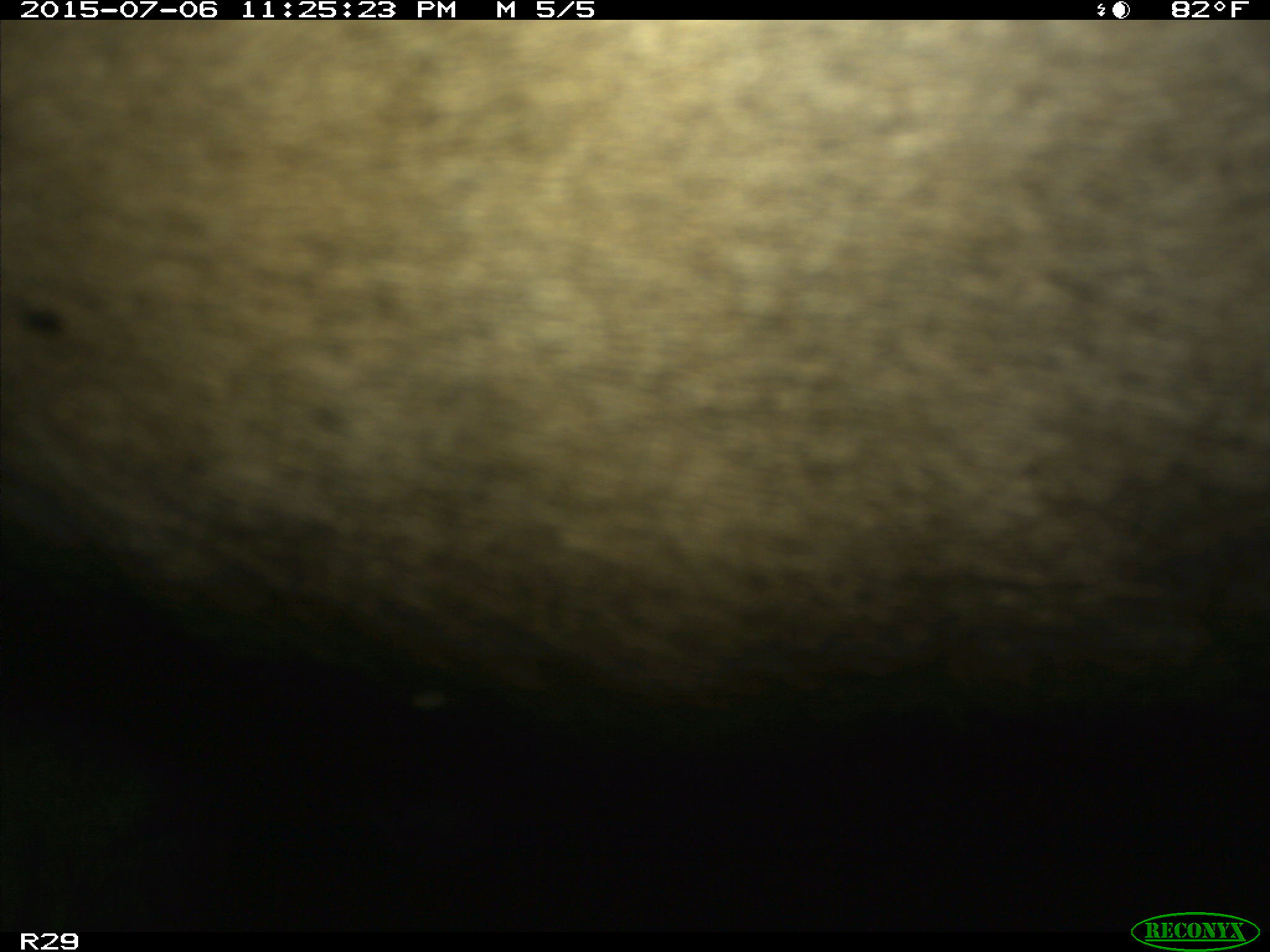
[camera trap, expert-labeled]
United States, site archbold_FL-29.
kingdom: Animalia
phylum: Chordata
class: Mammalia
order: Artiodactyla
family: Bovidae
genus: Bos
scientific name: Bos taurus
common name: domestic cow